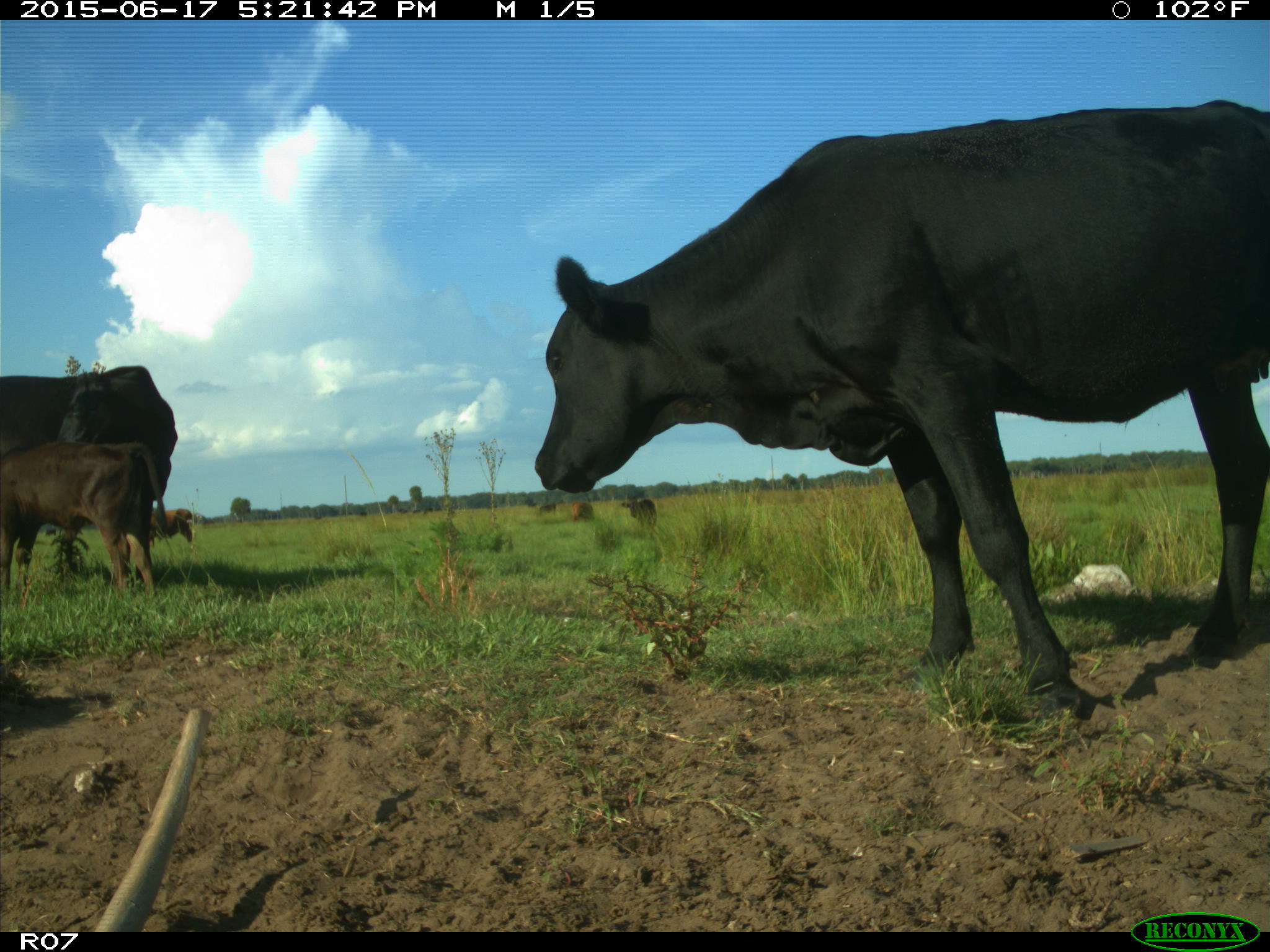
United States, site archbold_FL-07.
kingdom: Animalia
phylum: Chordata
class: Mammalia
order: Artiodactyla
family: Bovidae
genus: Bos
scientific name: Bos taurus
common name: domestic cow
Bos taurus (domestic cow).